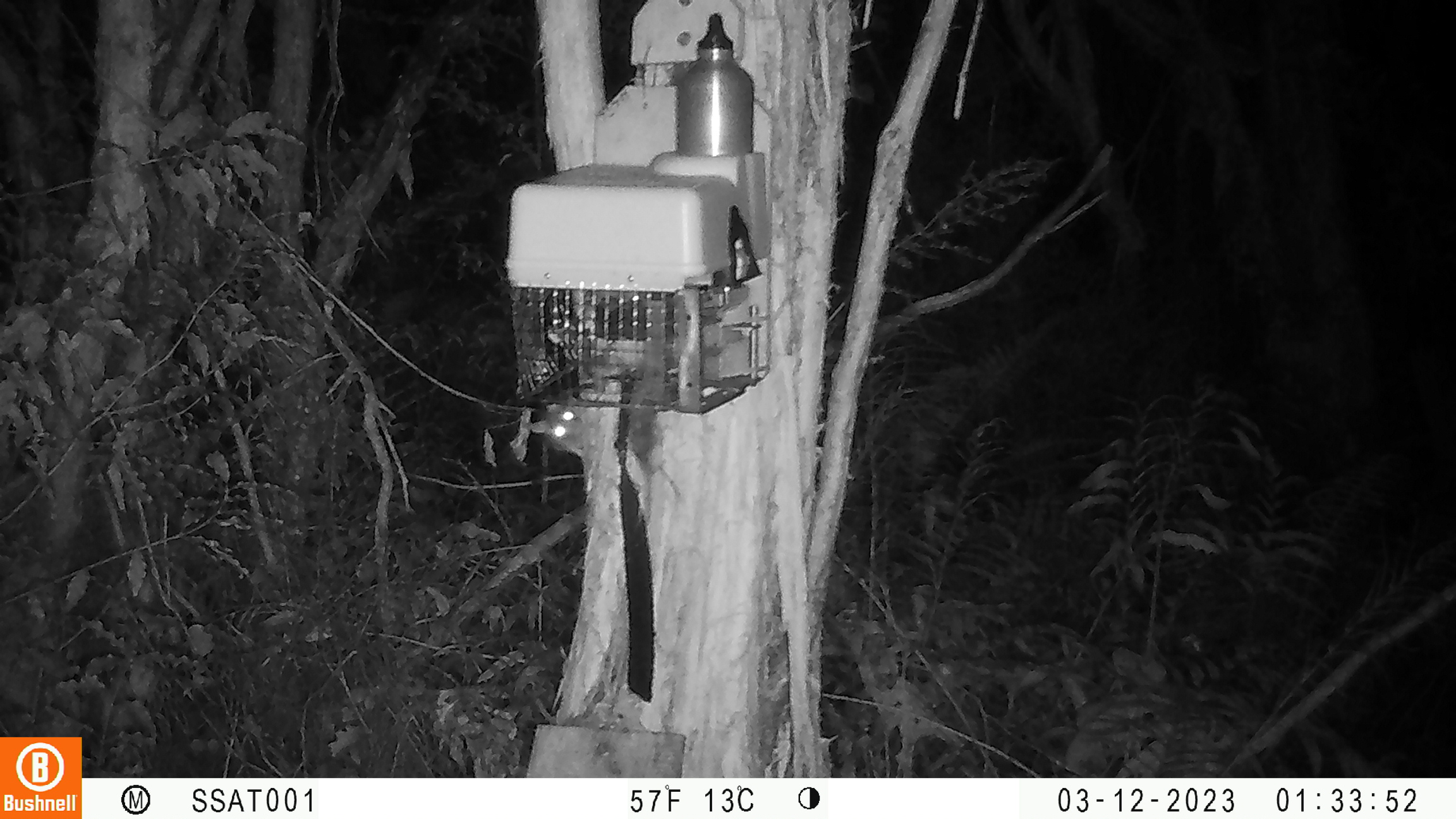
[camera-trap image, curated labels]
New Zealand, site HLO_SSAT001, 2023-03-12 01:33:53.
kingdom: Animalia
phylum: Chordata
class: Mammalia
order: Rodentia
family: Muridae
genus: Rattus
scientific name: Rattus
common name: rat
Rat (Rattus).